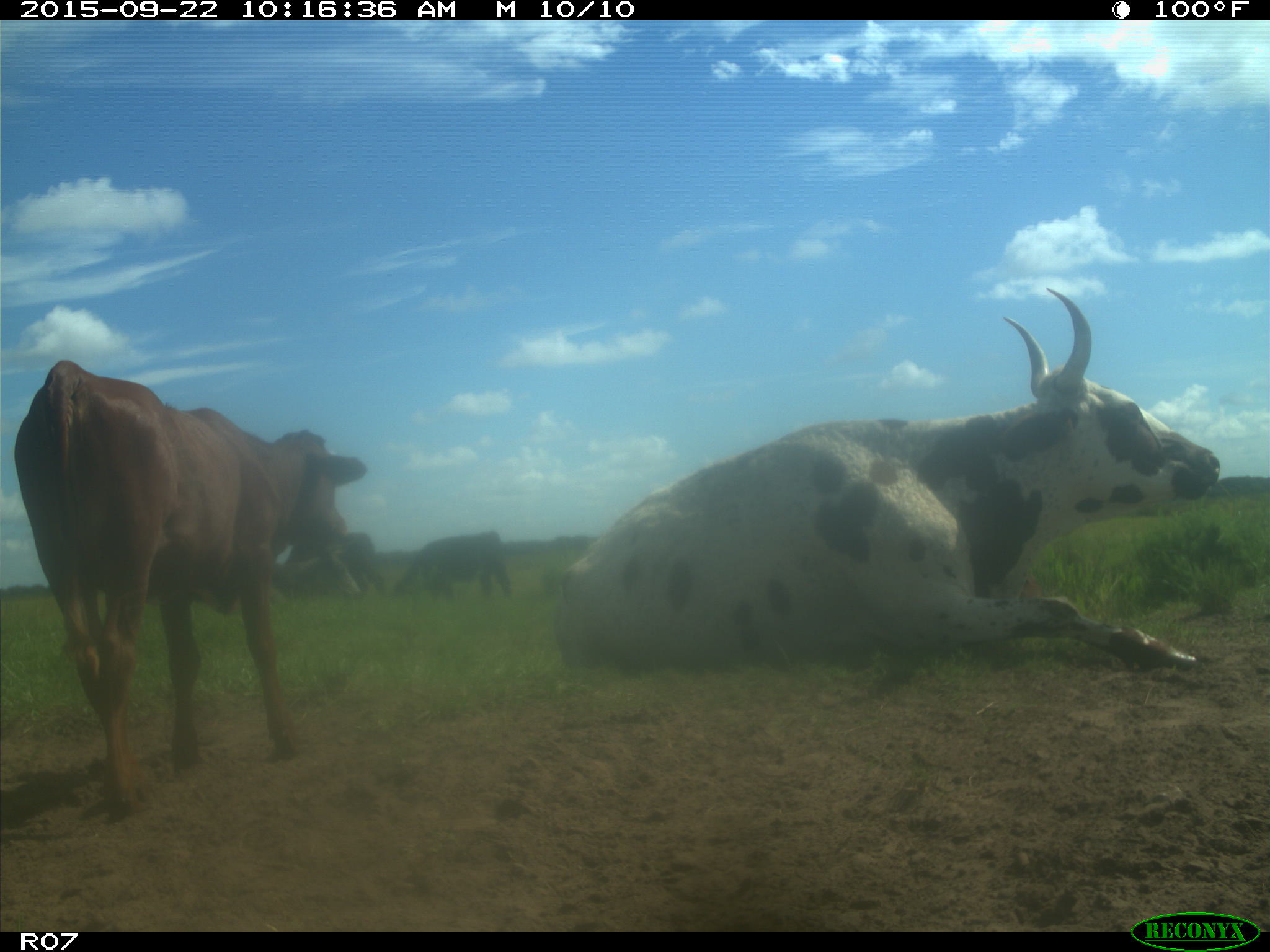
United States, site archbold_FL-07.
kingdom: Animalia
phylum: Chordata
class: Mammalia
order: Artiodactyla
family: Bovidae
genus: Bos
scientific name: Bos taurus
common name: domestic cow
Bos taurus (domestic cow).